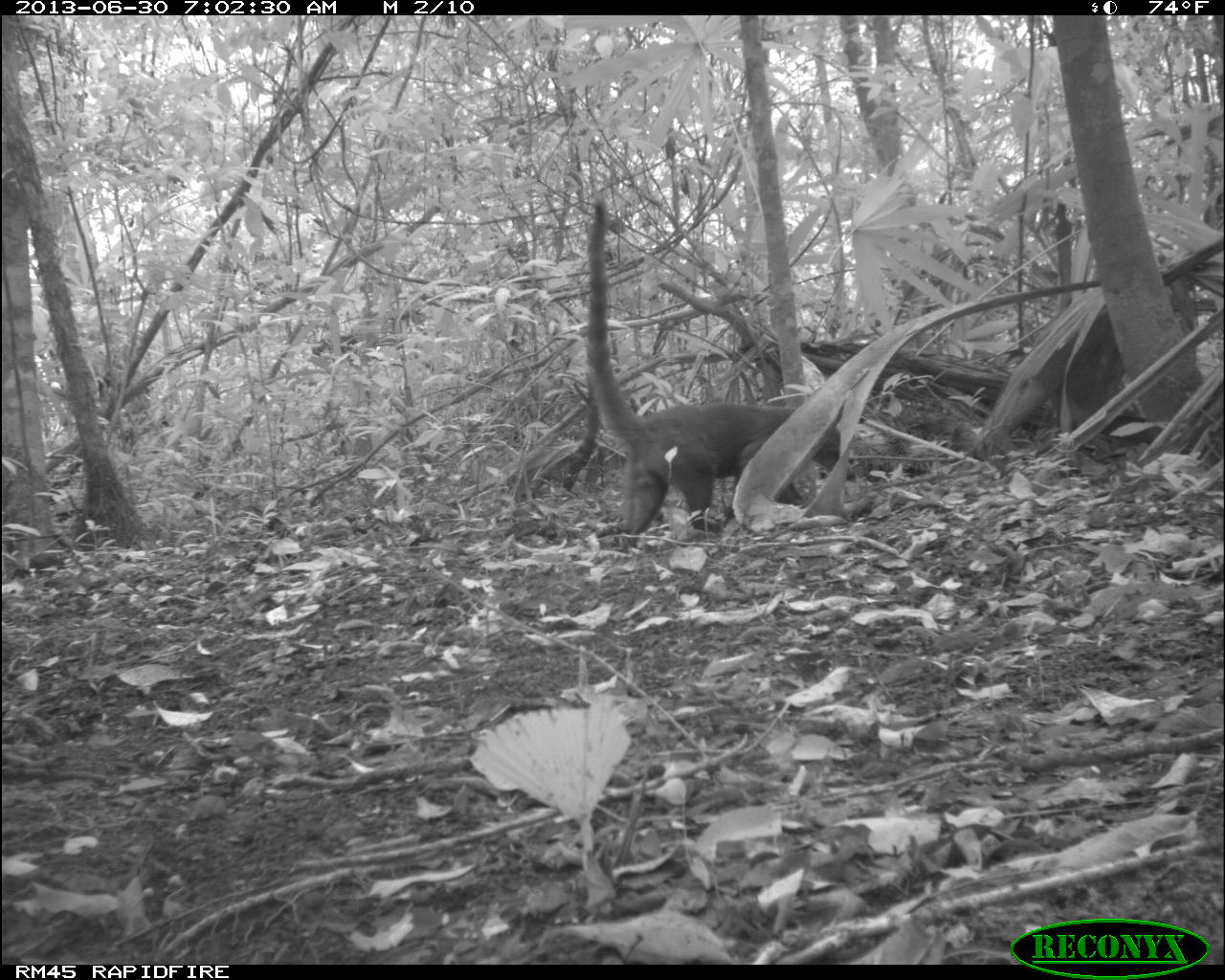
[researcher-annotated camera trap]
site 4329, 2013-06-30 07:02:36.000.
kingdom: Animalia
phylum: Chordata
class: Mammalia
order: Carnivora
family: Procyonidae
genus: Nasua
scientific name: Nasua narica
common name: white-nosed coati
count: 1